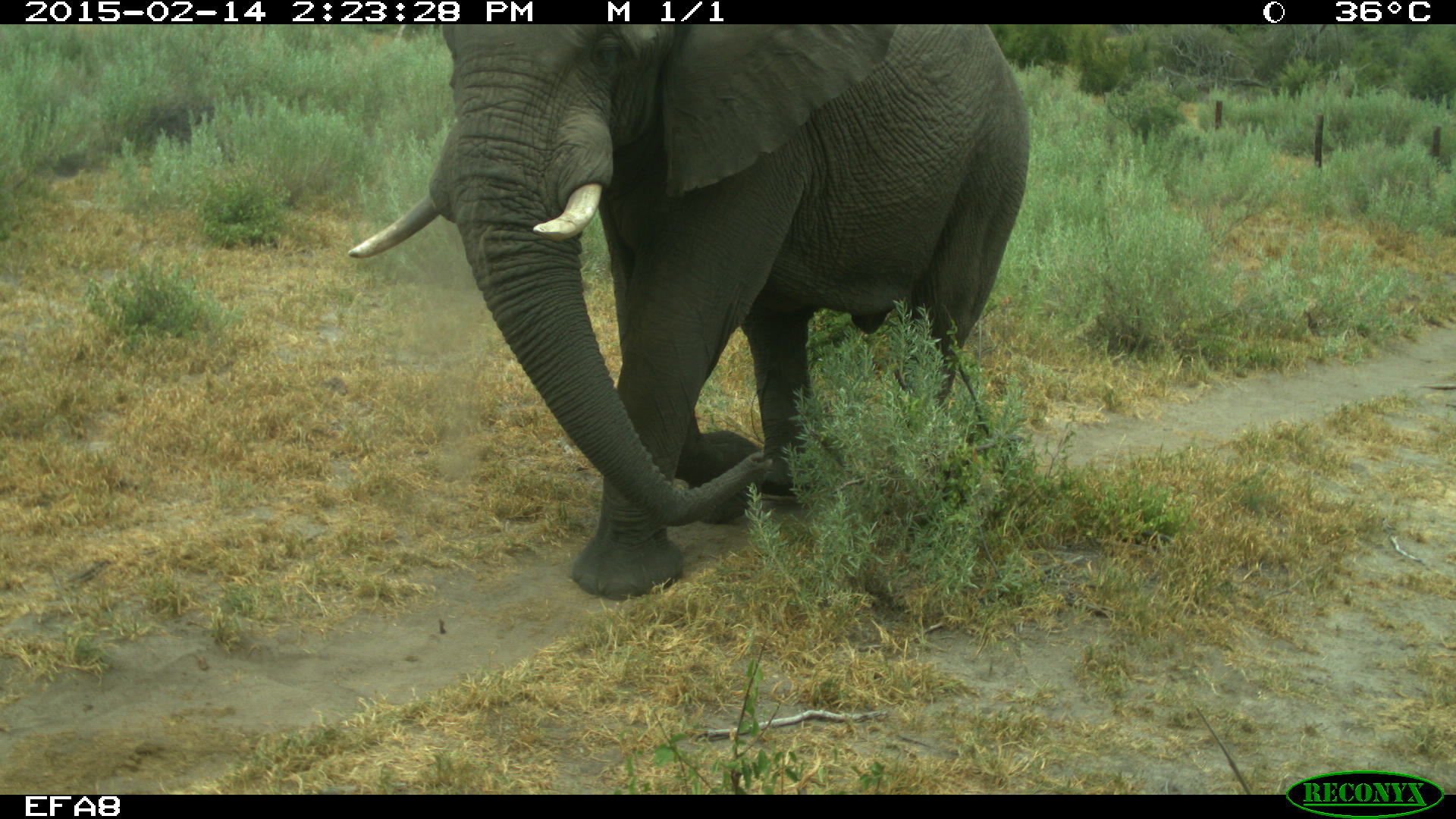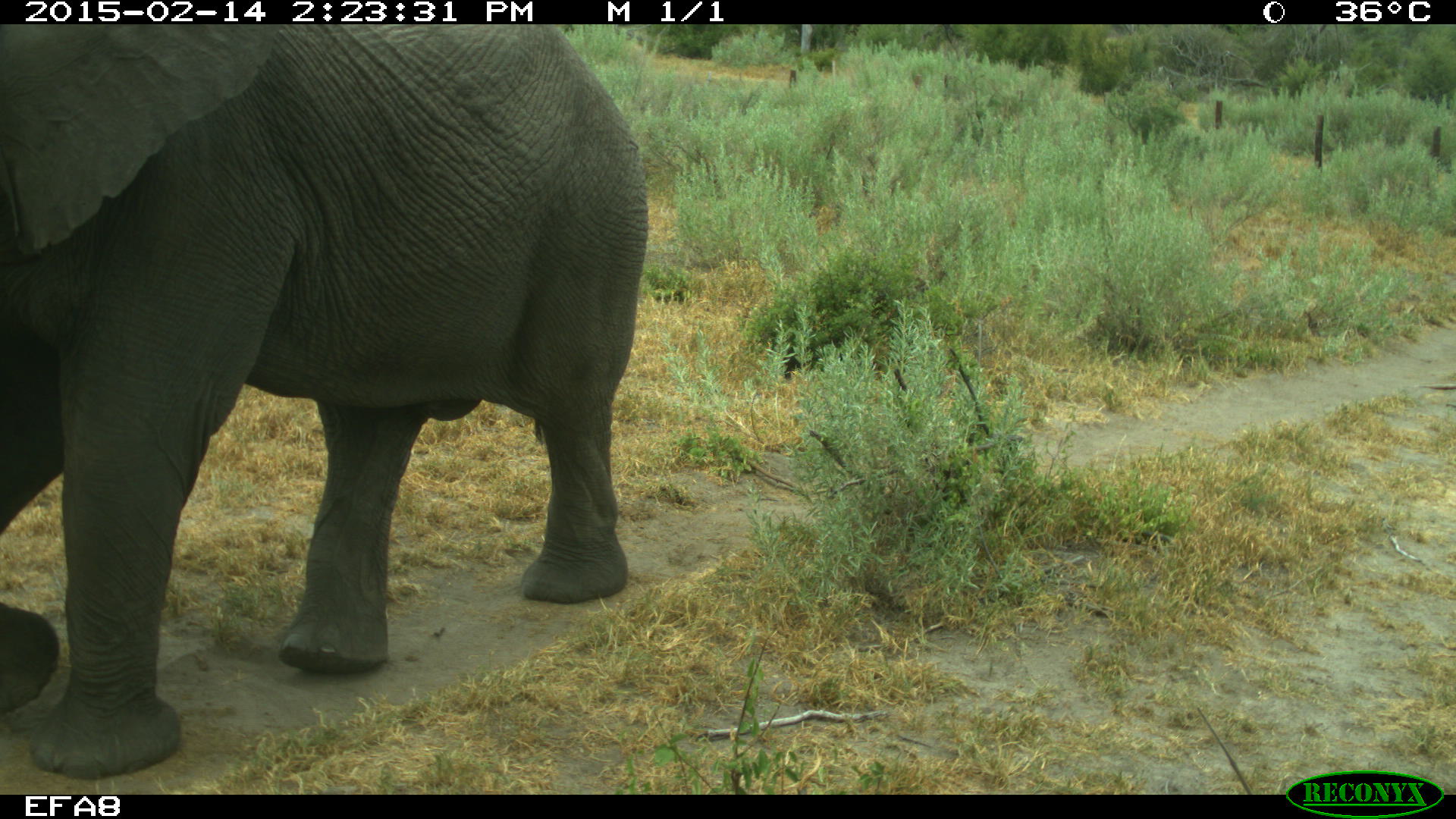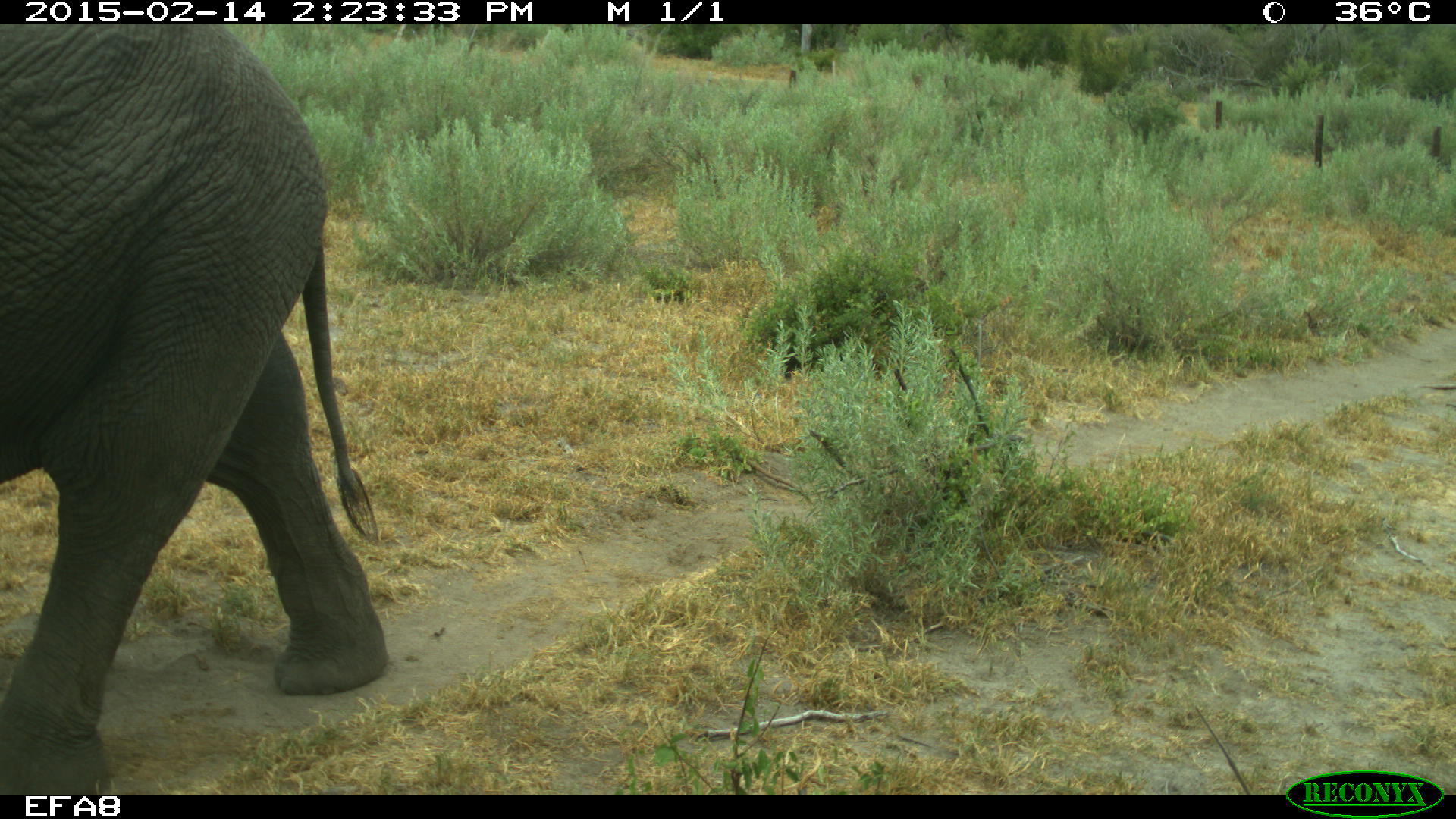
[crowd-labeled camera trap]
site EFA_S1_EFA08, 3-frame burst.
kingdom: Animalia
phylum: Chordata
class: Mammalia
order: Proboscidea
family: Elephantidae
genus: Loxodonta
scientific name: Loxodonta africana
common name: african bush elephant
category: elephant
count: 1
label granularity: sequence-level